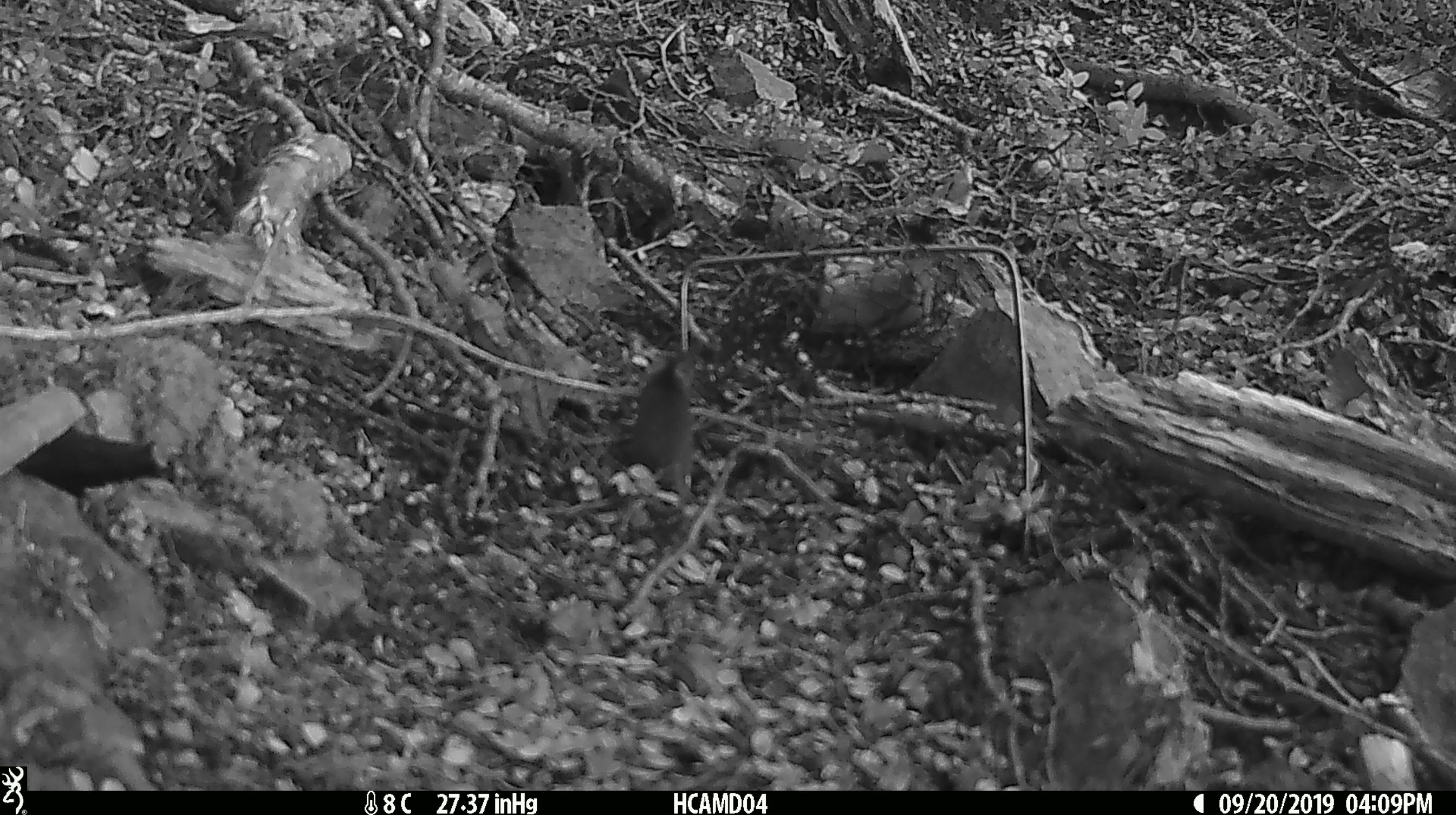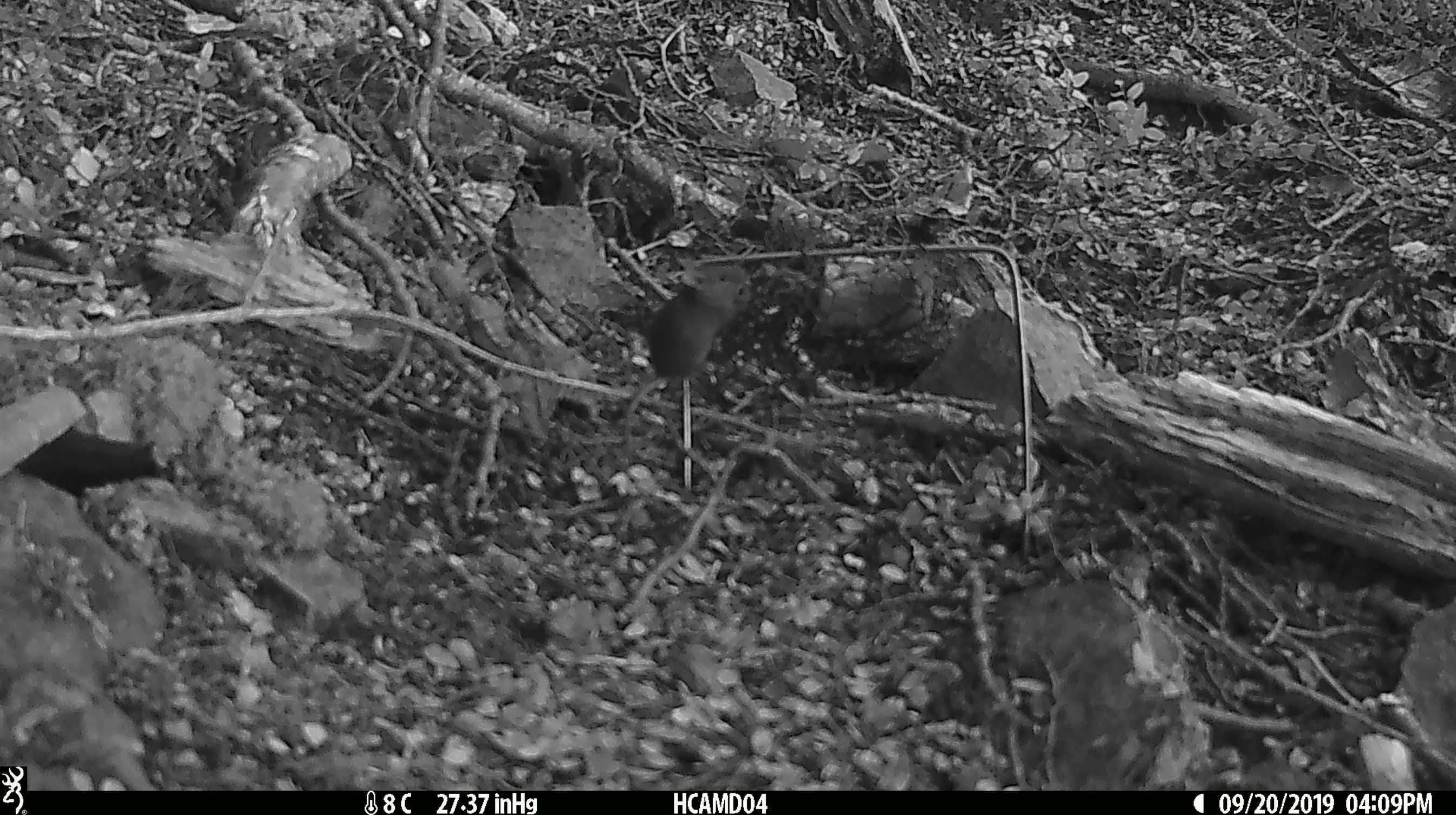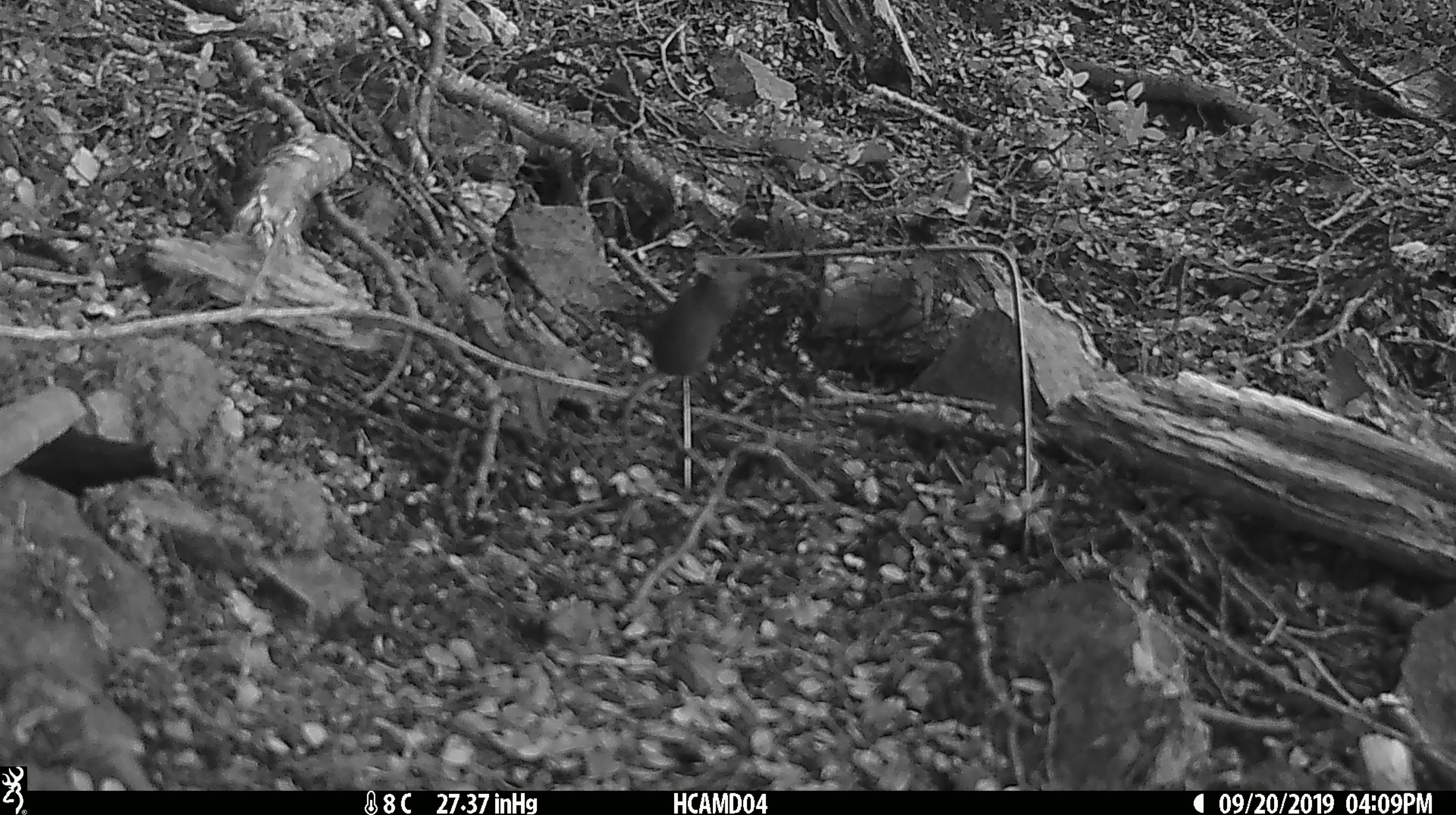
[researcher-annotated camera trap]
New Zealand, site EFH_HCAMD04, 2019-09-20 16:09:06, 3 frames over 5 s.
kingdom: Animalia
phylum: Chordata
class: Mammalia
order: Rodentia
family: Muridae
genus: Mus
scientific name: Mus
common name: mouse